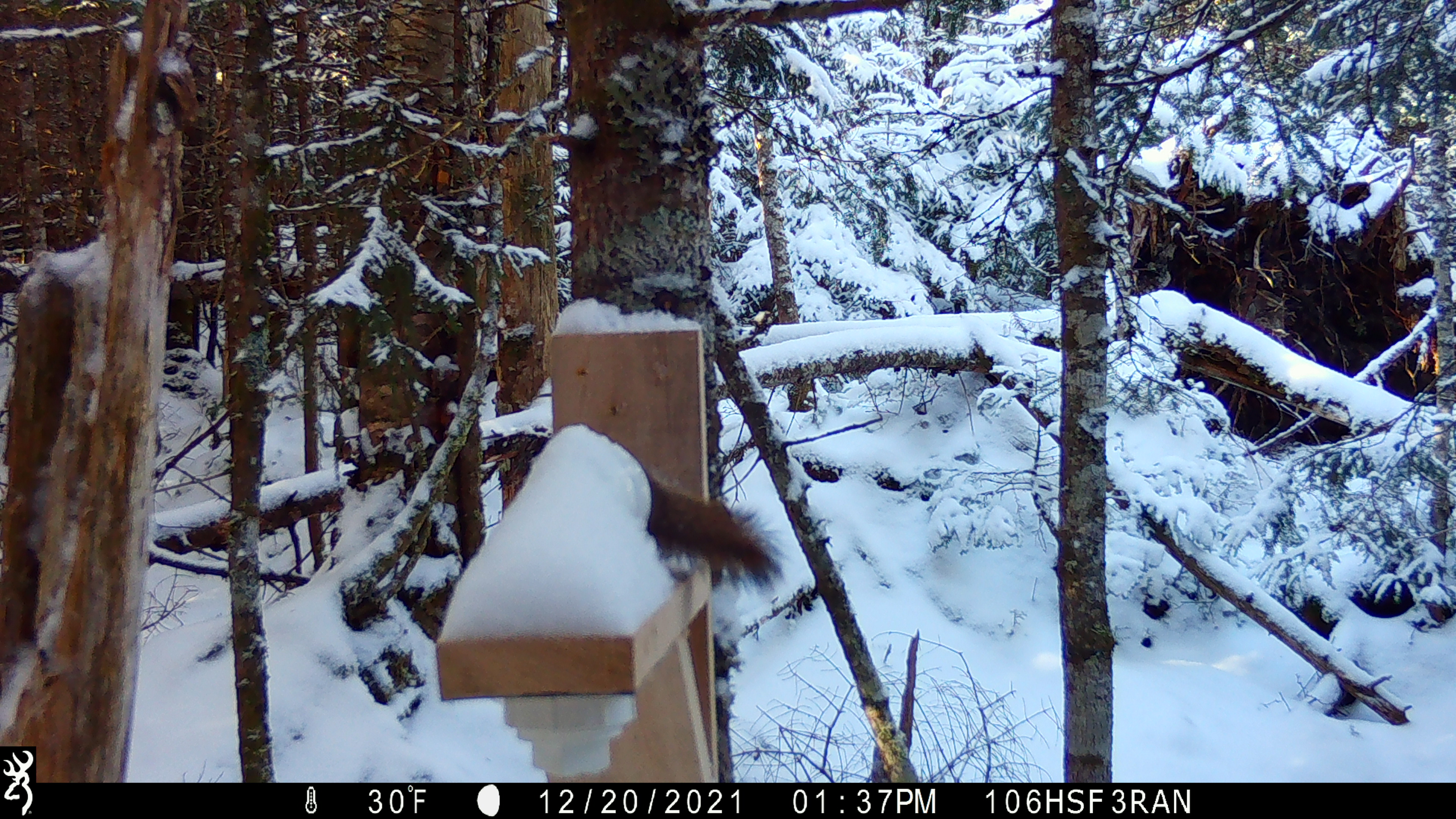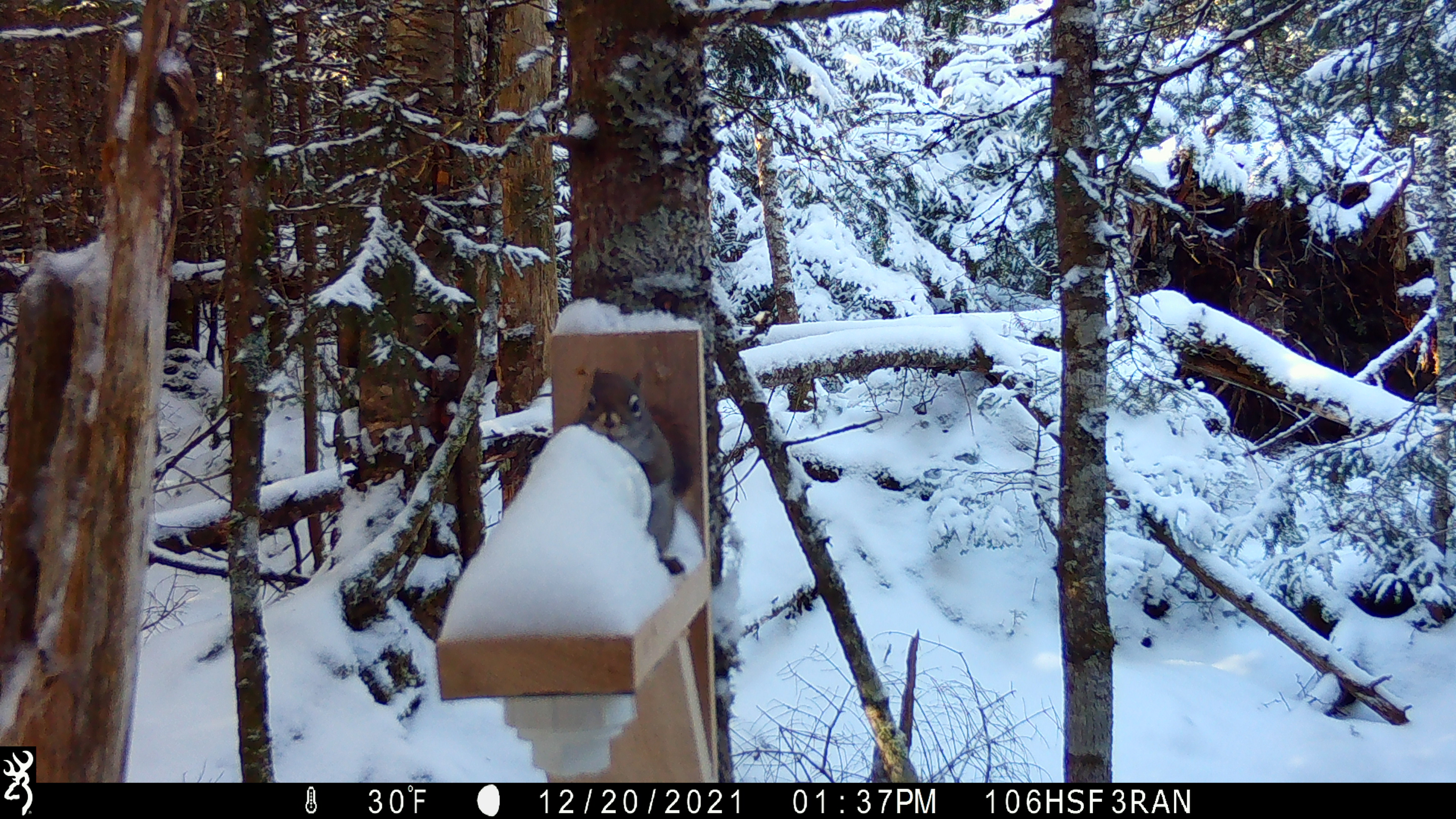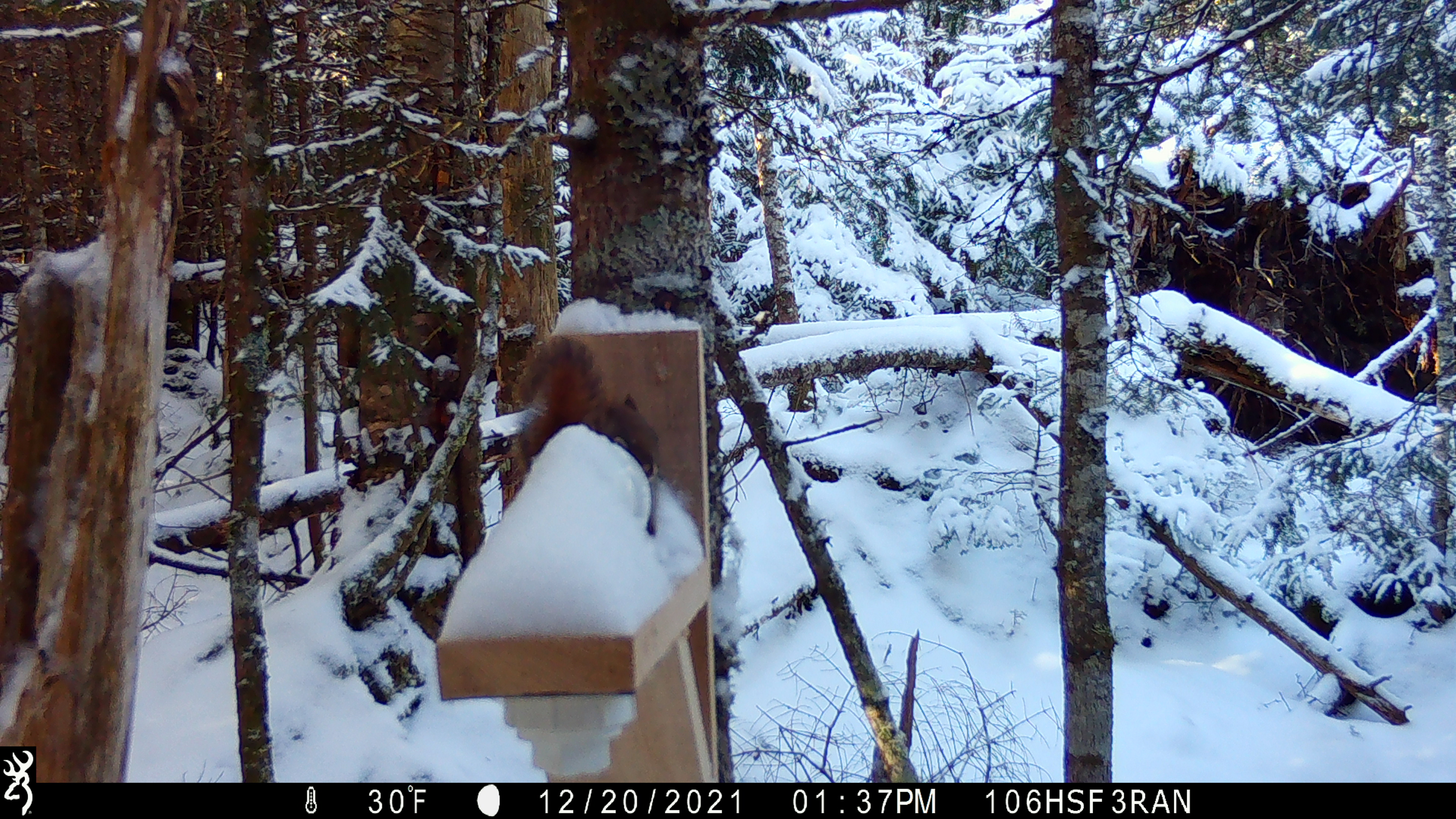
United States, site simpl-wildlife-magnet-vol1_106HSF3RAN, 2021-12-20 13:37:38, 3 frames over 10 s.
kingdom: Animalia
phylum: Chordata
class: Mammalia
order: Rodentia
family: Sciuridae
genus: Tamiasciurus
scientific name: Tamiasciurus hudsonicus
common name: red squirrel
Red squirrel (Tamiasciurus hudsonicus).